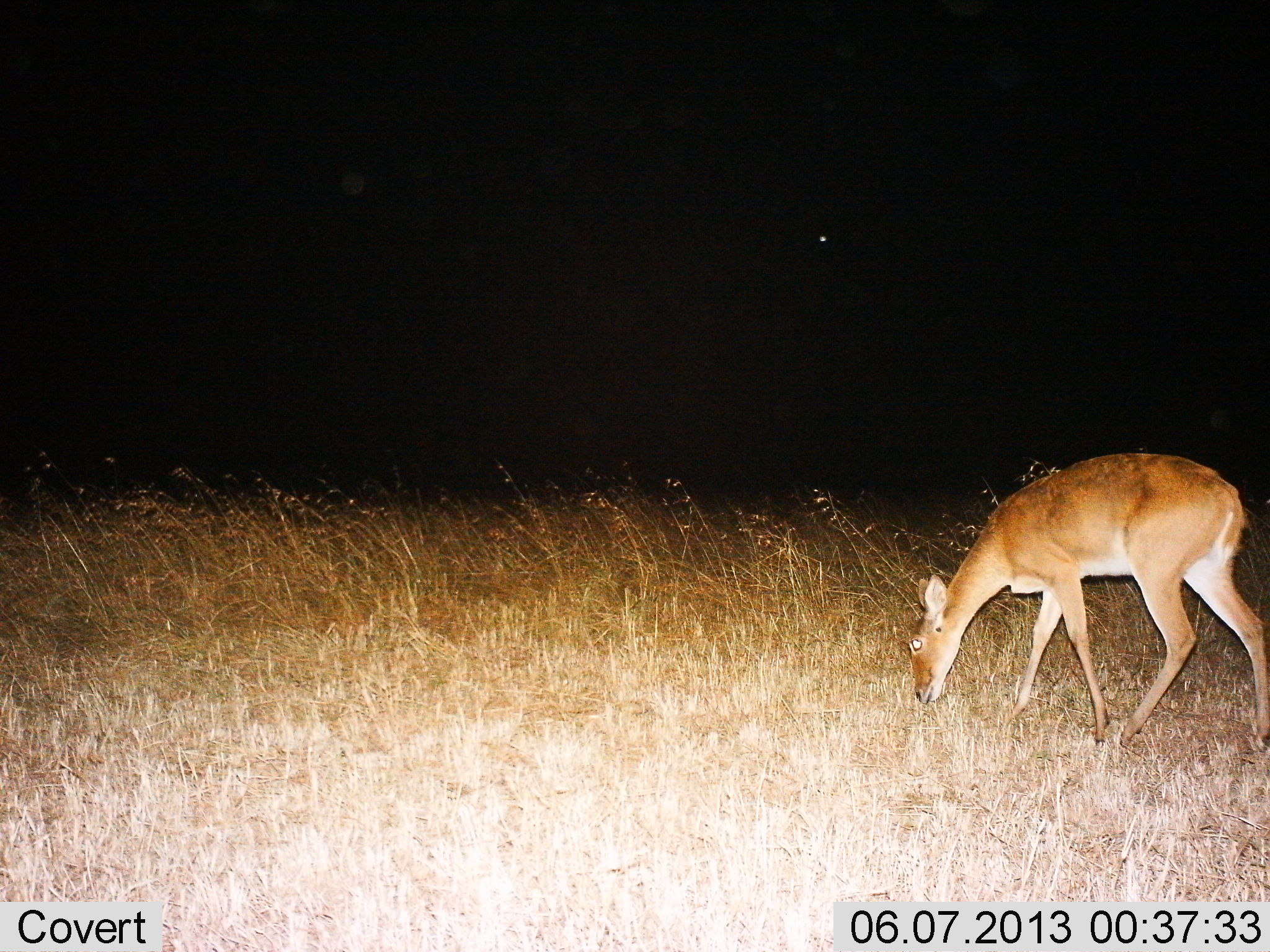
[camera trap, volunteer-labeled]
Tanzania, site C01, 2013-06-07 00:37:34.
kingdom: Animalia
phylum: Chordata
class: Mammalia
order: Artiodactyla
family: Bovidae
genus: Redunca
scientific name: Redunca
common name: reedbuck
Reedbuck (Redunca), count 1. Behavior (volunteer vote fractions): standing 10%, resting 0%, moving 0%, interacting 0%. Young present (vote fraction): 0%. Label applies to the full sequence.